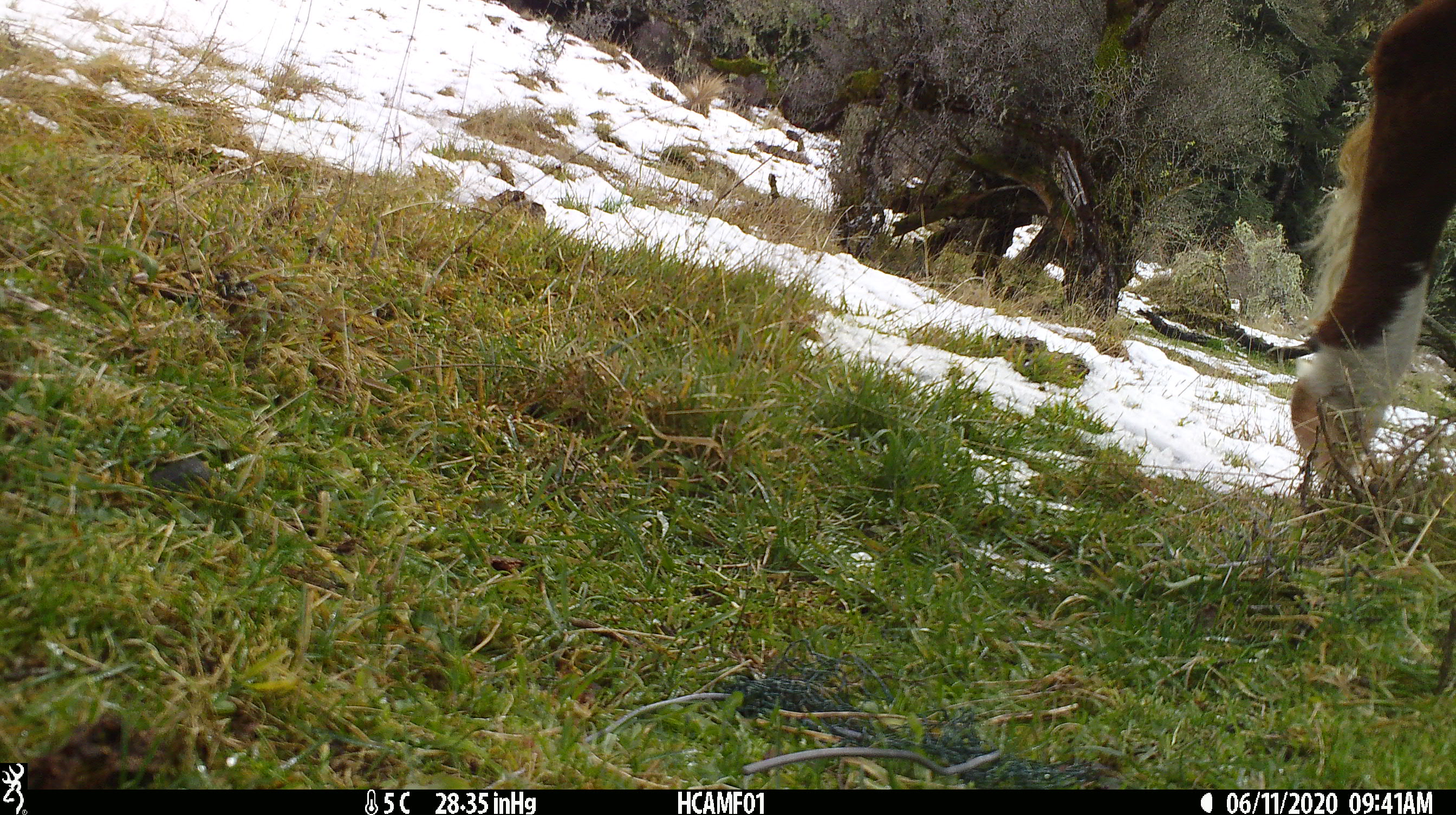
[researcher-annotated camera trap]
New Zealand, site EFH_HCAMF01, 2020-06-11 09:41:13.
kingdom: Animalia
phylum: Chordata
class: Mammalia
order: Artiodactyla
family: Bovidae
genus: Bos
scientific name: Bos taurus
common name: domestic cow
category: cow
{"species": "cow (domestic cow) (Bos taurus)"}